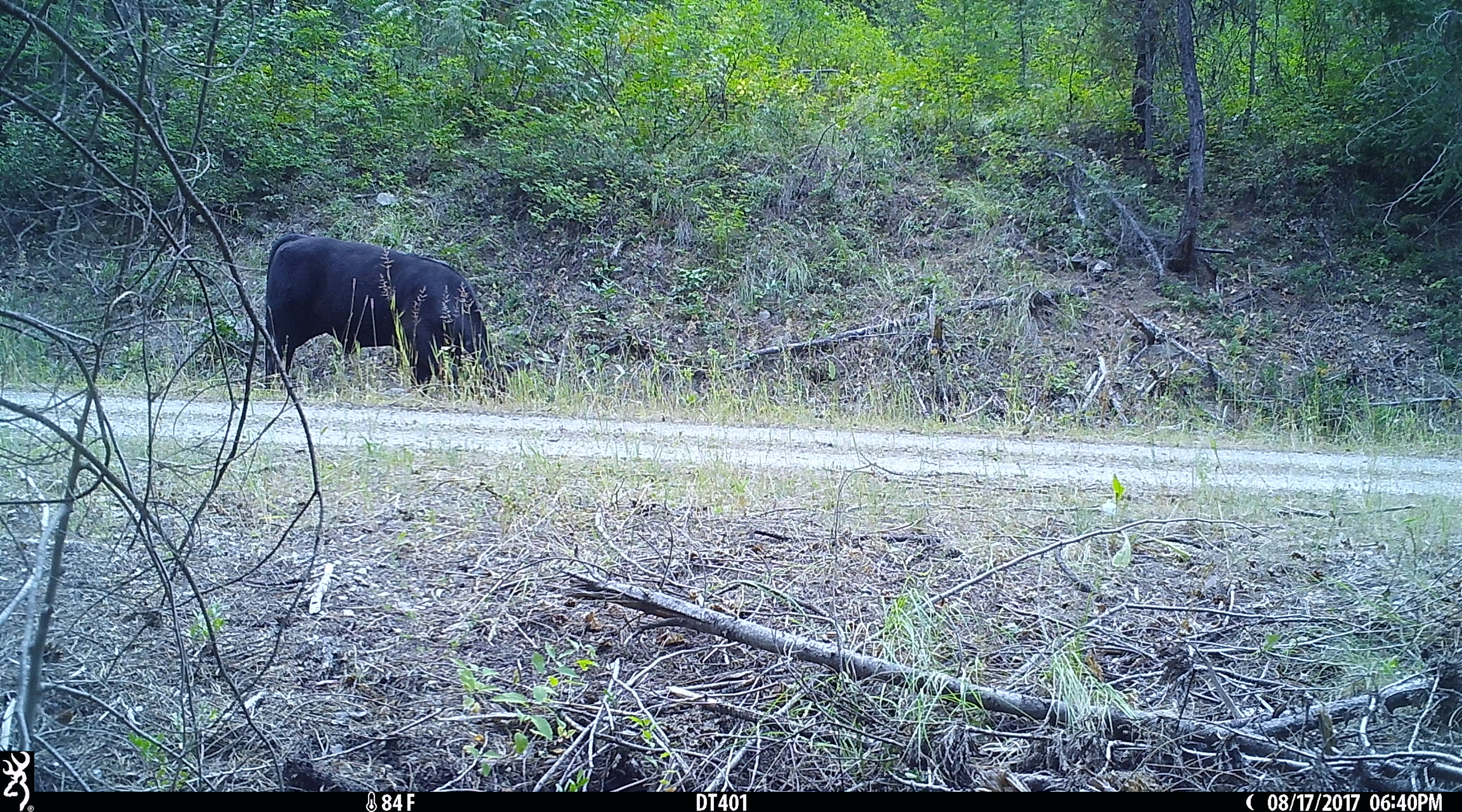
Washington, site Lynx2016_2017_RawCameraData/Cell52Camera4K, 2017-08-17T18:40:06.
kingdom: Animalia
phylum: Chordata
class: Mammalia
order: Artiodactyla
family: Bovidae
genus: Bos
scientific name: Bos taurus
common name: domestic cattle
Domestic cattle (Bos taurus). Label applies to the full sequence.